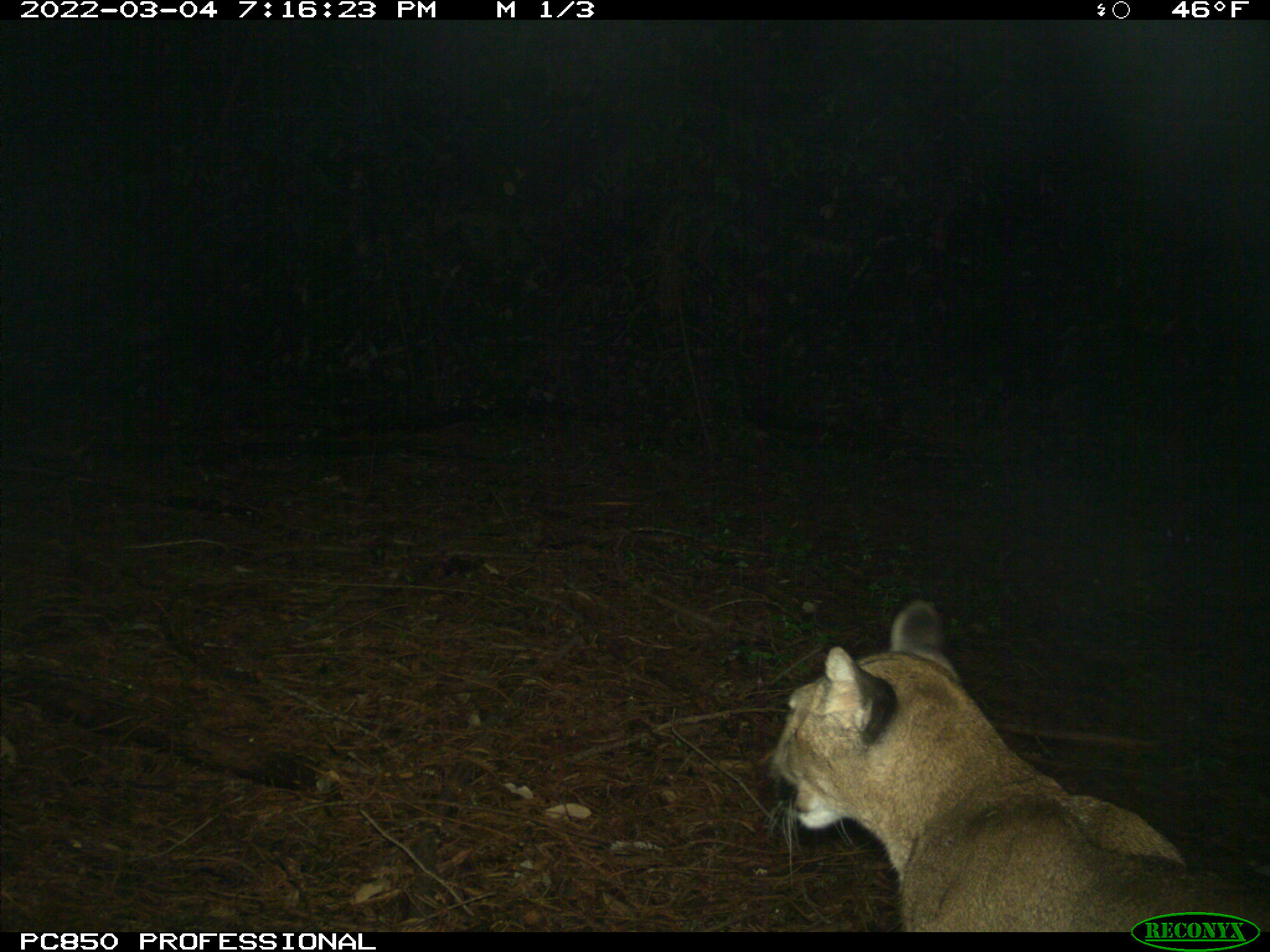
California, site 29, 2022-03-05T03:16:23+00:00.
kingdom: Animalia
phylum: Chordata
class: Mammalia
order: Carnivora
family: Felidae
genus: Puma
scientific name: Puma concolor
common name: puma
Puma (Puma concolor).